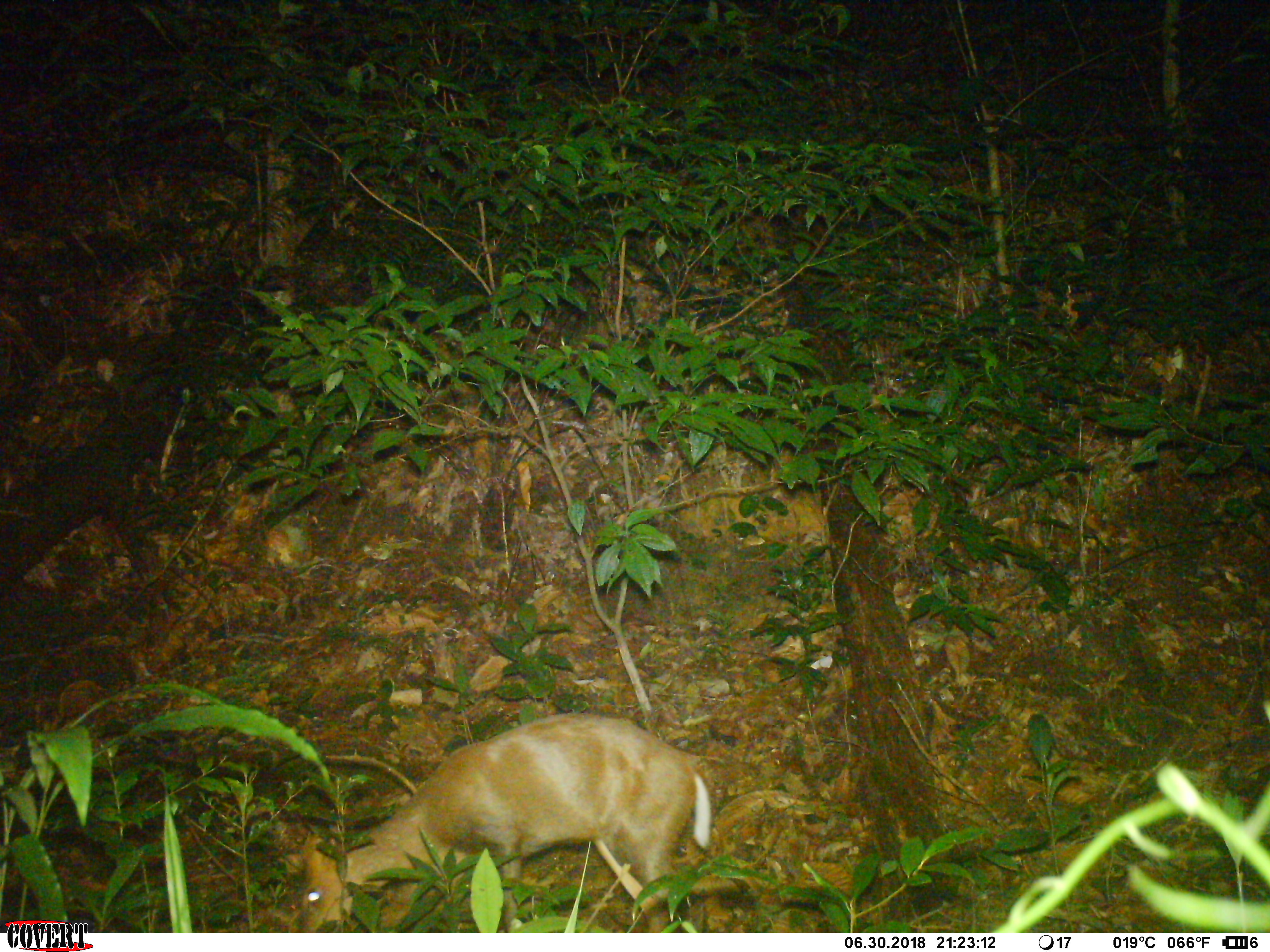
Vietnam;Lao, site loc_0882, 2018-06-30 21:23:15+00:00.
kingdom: Animalia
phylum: Chordata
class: Mammalia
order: Artiodactyla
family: Cervidae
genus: Muntiacus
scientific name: Muntiacus rooseveltorum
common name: roosevelt's muntjac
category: roosevelts muntjac group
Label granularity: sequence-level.